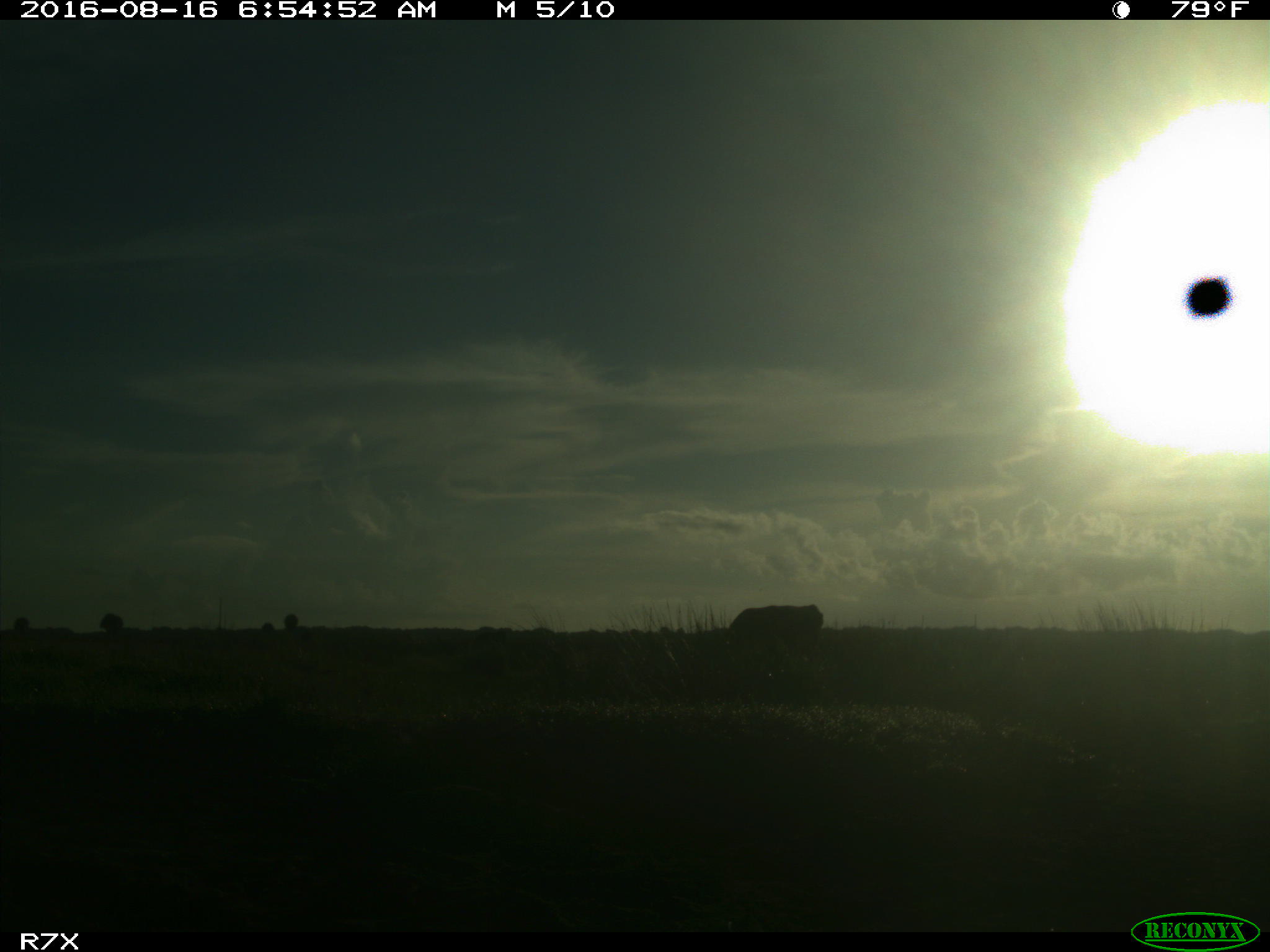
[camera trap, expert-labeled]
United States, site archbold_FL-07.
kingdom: Animalia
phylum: Chordata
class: Mammalia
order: Artiodactyla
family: Bovidae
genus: Bos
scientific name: Bos taurus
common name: domestic cow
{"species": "Bos taurus (domestic cow)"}